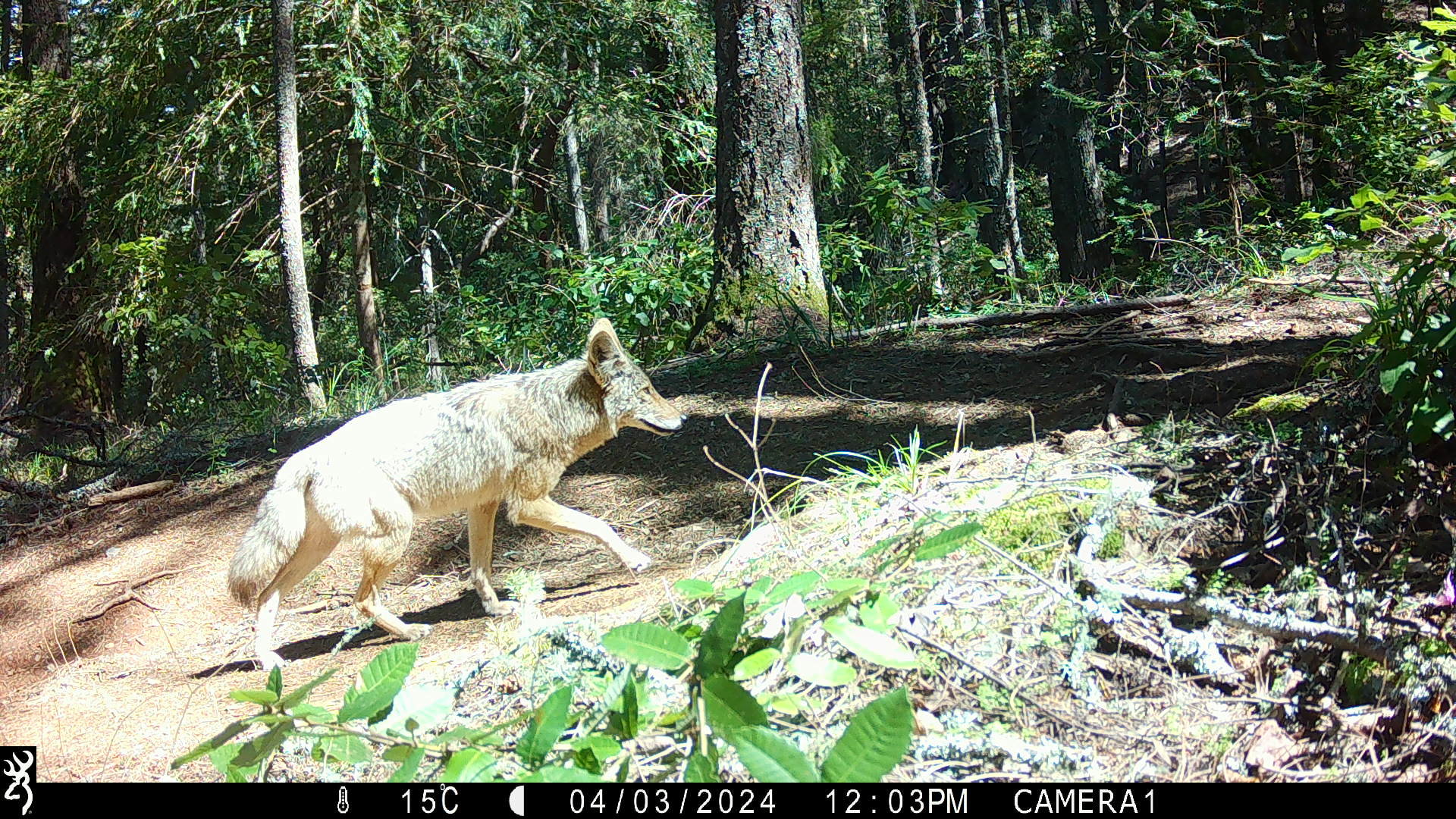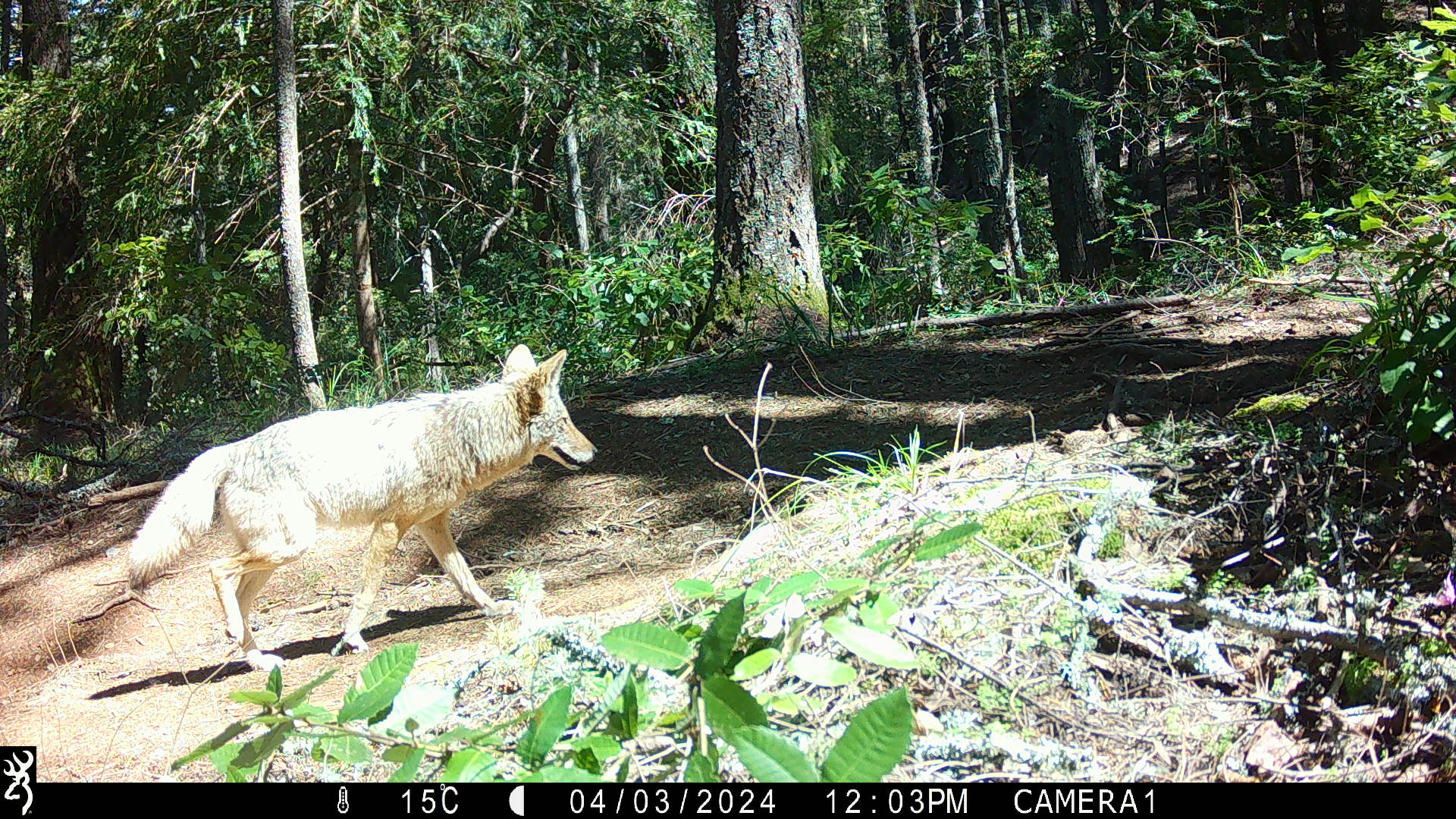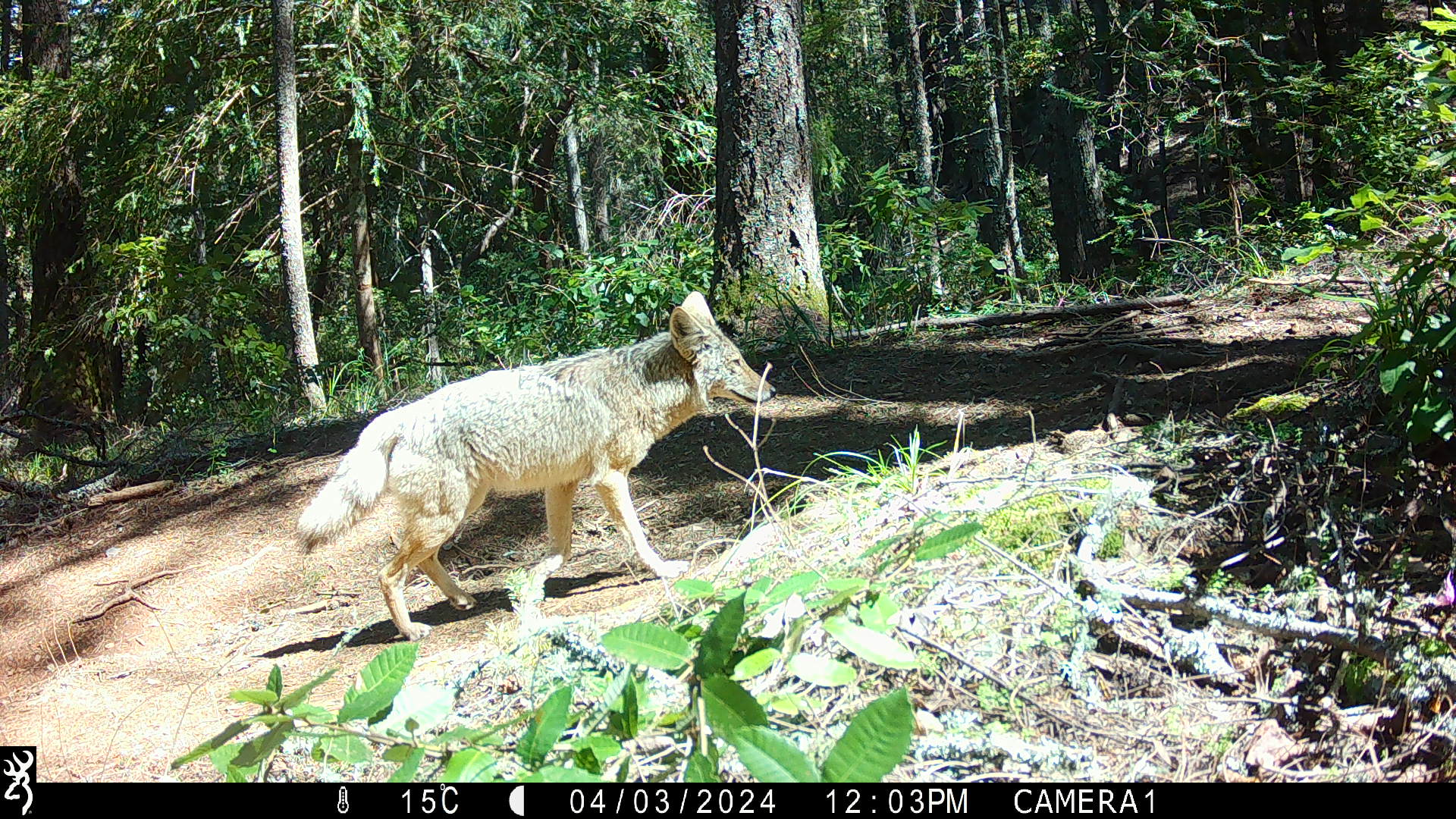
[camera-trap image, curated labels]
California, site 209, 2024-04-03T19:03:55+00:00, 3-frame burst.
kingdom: Animalia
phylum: Chordata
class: Mammalia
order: Carnivora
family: Canidae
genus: Canis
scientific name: Canis latrans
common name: coyote